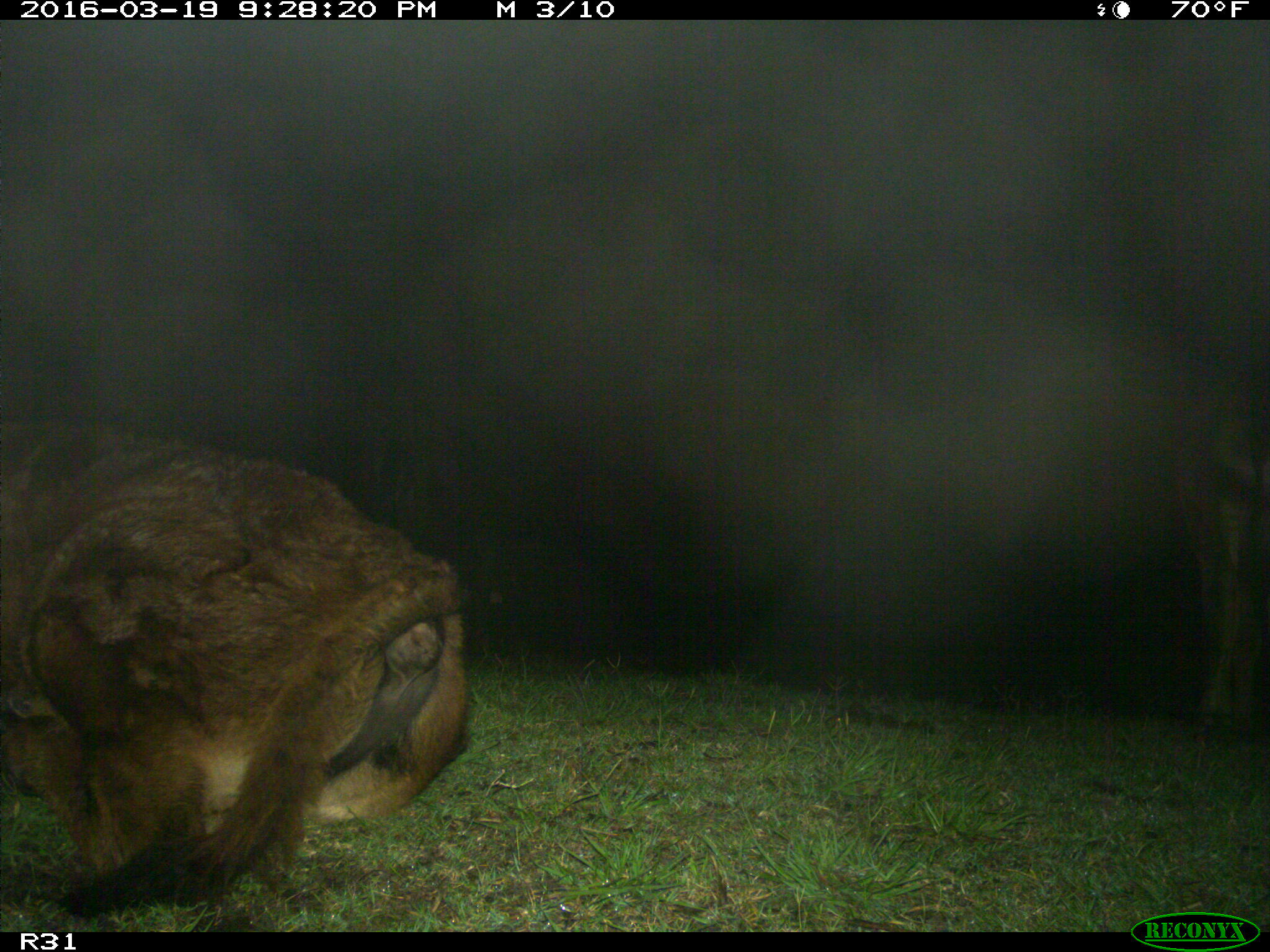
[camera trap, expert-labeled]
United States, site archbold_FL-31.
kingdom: Animalia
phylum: Chordata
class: Mammalia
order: Artiodactyla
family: Bovidae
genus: Bos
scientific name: Bos taurus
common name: domestic cow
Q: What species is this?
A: Bos taurus (domestic cow).